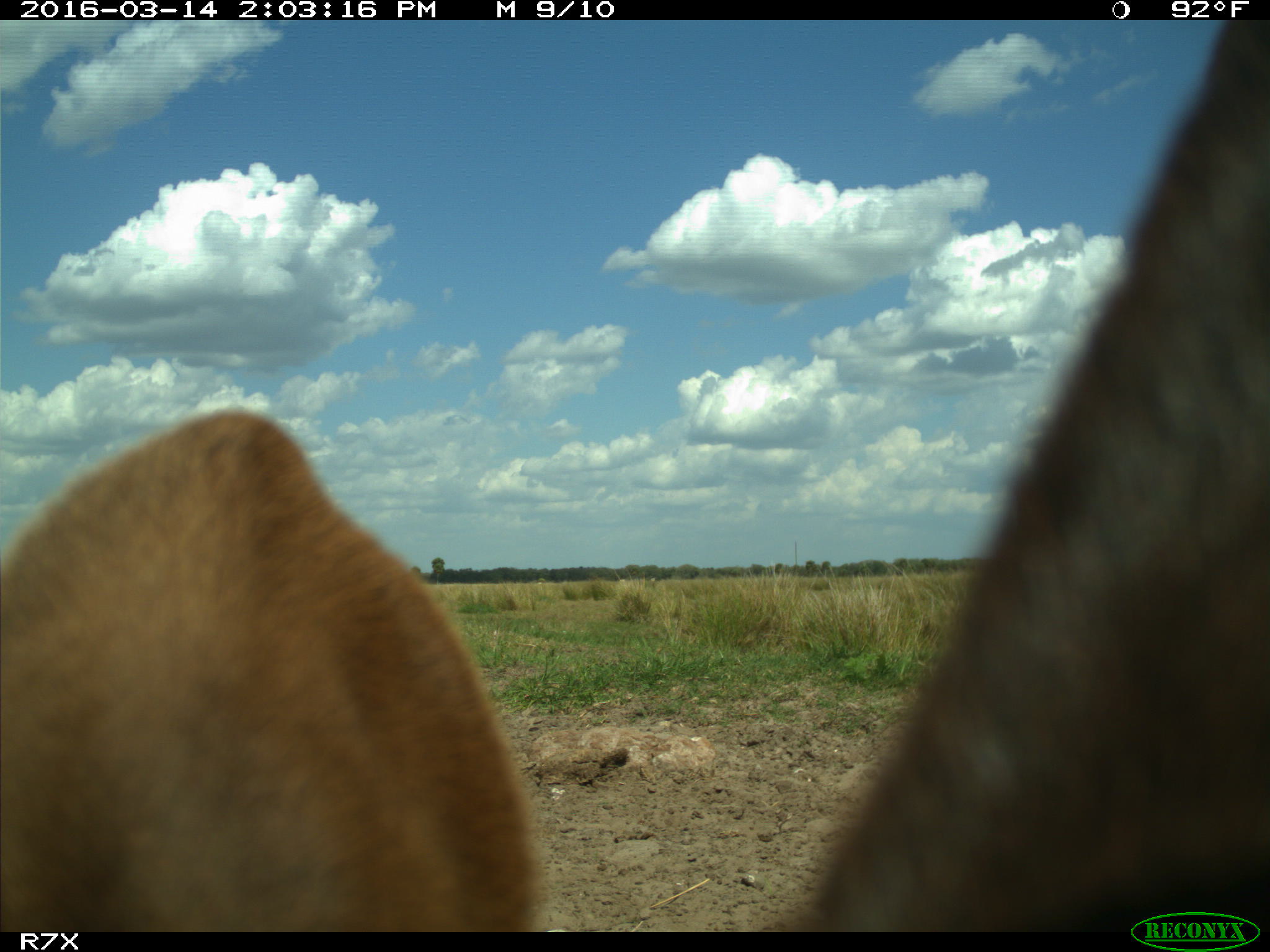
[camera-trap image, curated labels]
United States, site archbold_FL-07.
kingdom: Animalia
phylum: Chordata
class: Mammalia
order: Artiodactyla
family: Bovidae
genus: Bos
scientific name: Bos taurus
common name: domestic cow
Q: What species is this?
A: Bos taurus (domestic cow).